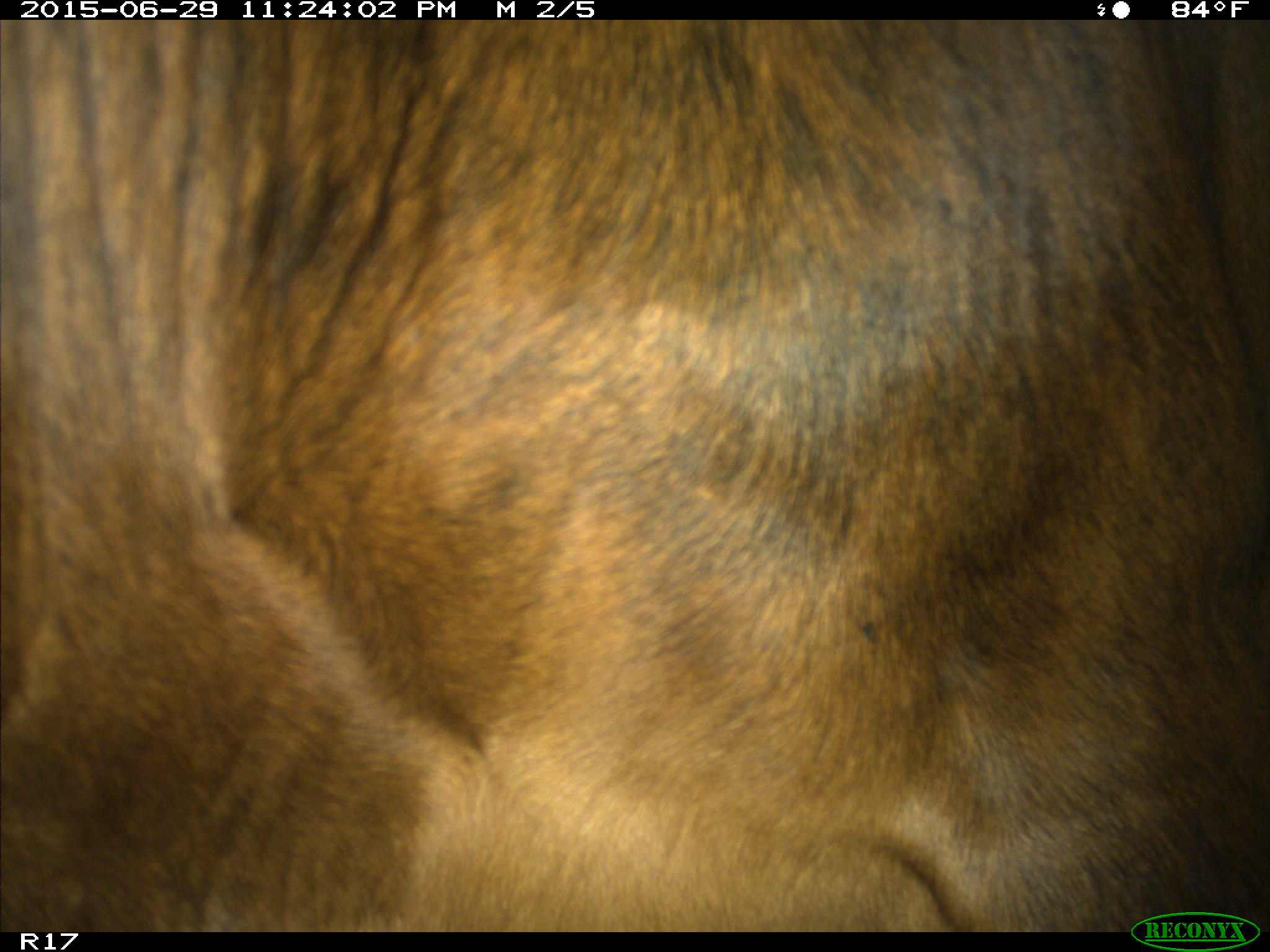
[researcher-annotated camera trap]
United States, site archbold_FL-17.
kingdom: Animalia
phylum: Chordata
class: Mammalia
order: Artiodactyla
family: Bovidae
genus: Bos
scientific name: Bos taurus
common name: domestic cow